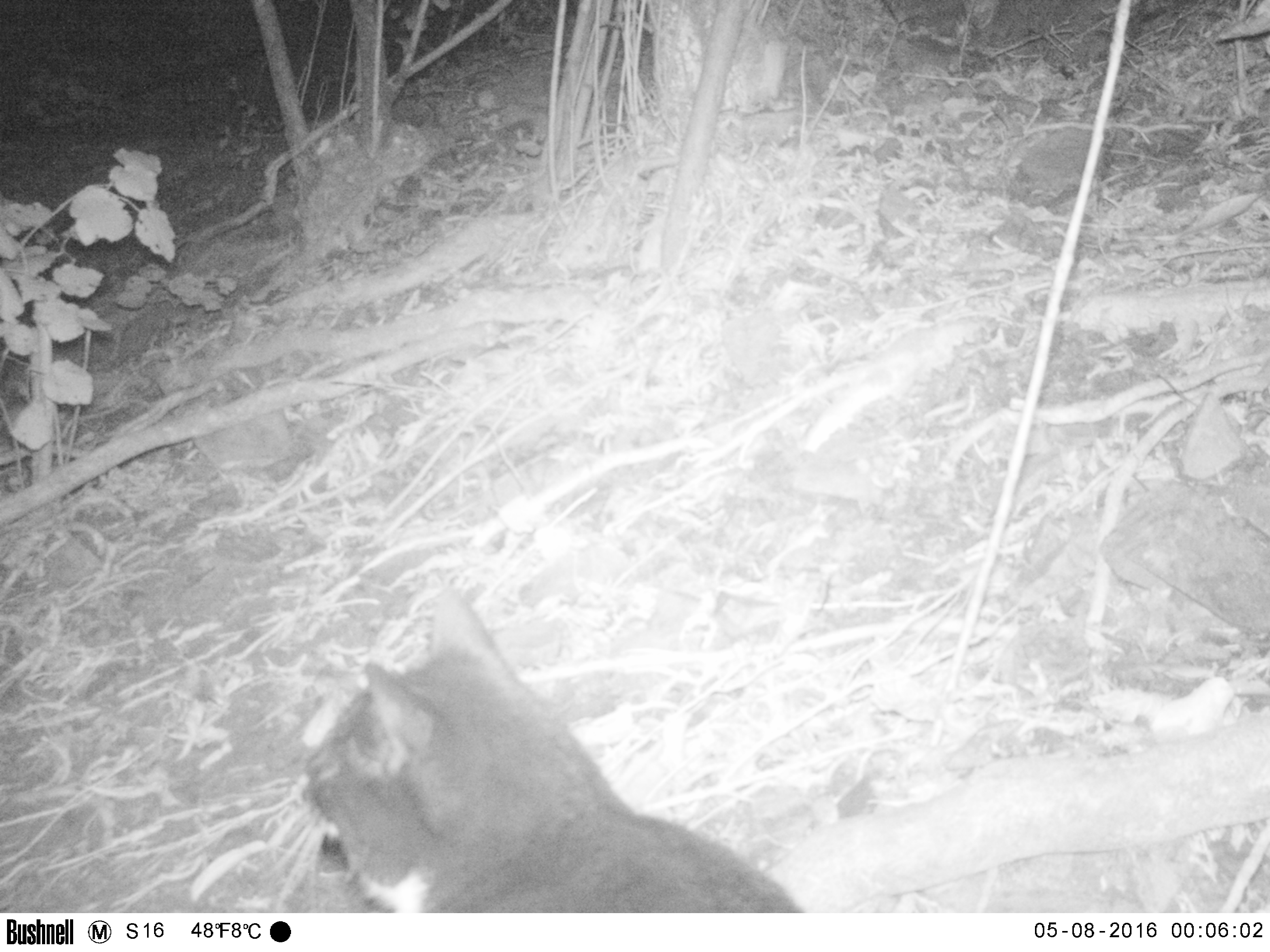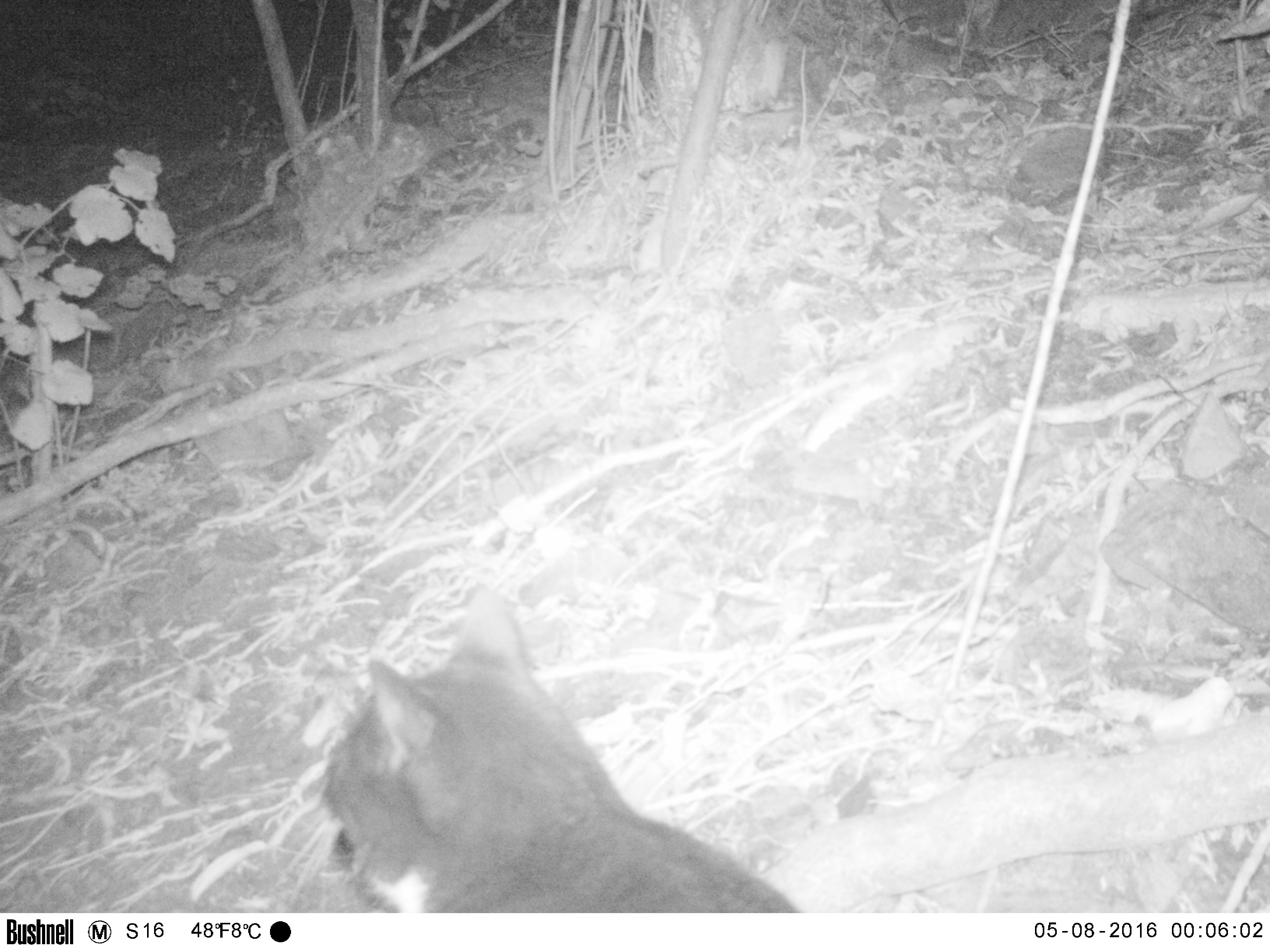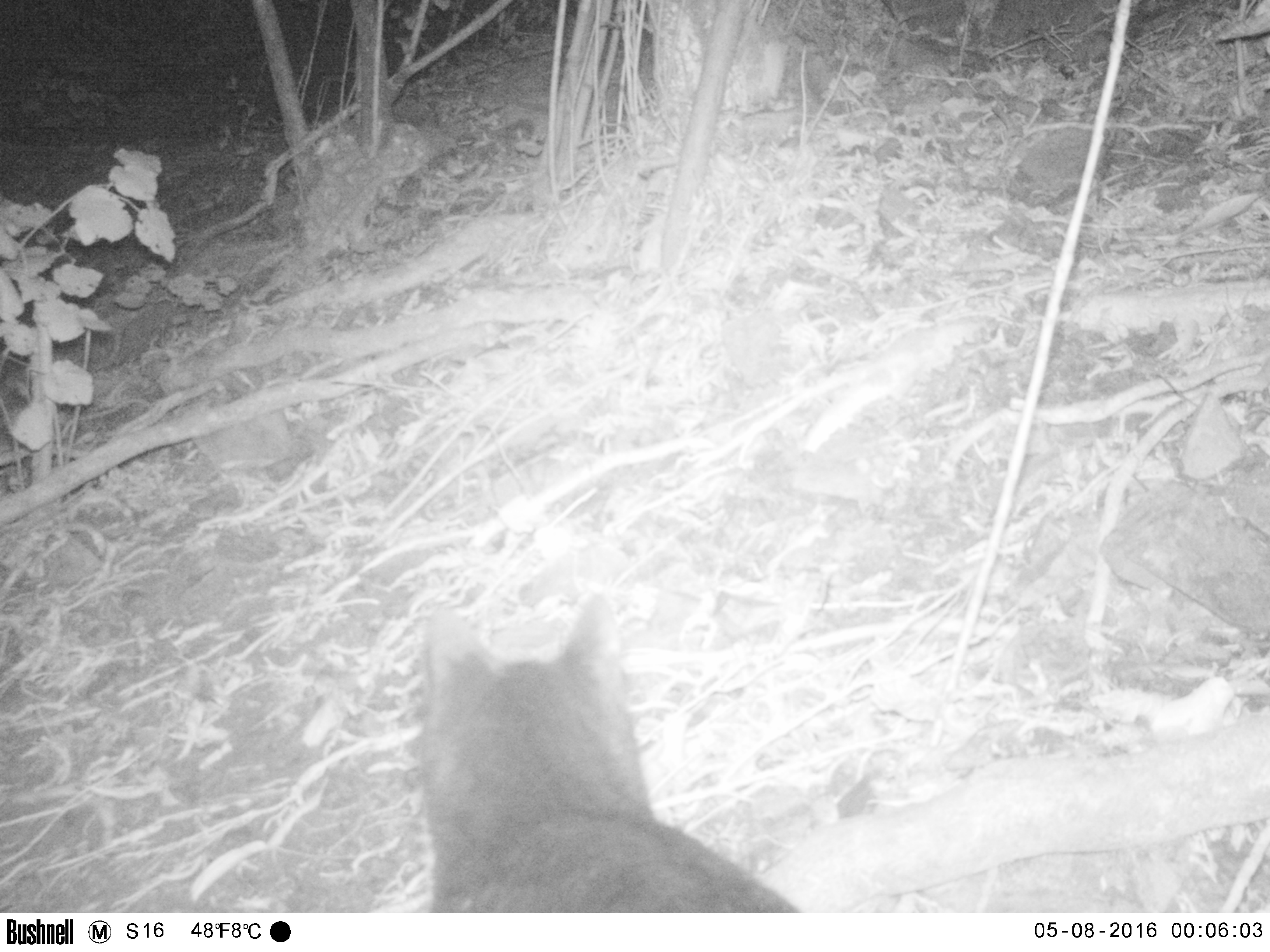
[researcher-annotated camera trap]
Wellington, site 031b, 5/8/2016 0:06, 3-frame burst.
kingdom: Animalia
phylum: Chordata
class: Mammalia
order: Carnivora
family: Felidae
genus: Felis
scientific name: Felis catus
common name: cat